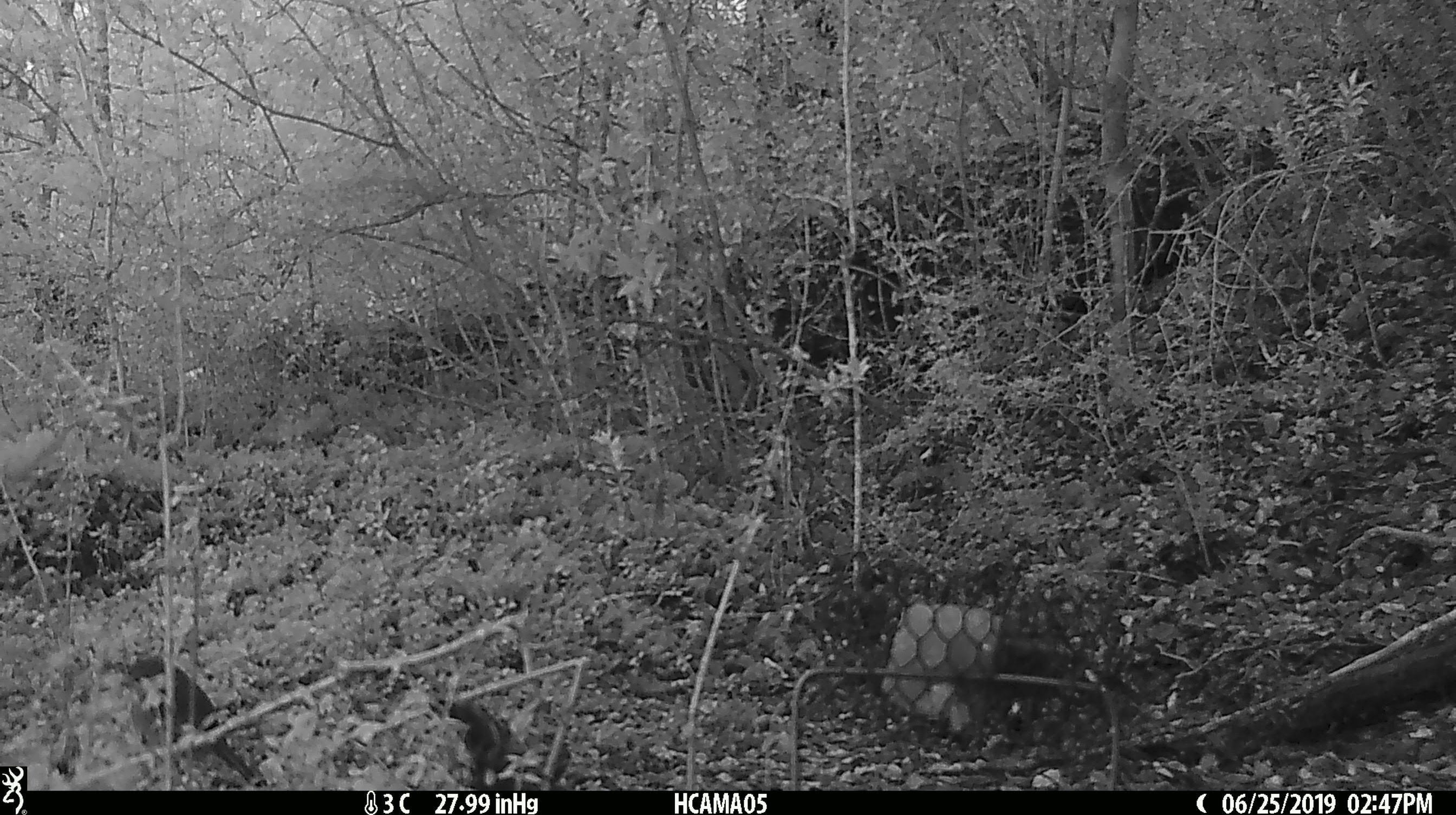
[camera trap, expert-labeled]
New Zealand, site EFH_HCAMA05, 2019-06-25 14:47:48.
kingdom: Animalia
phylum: Chordata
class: Aves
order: Passeriformes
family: Petroicidae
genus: Petroica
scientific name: Petroica australis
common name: new zealand robin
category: robin